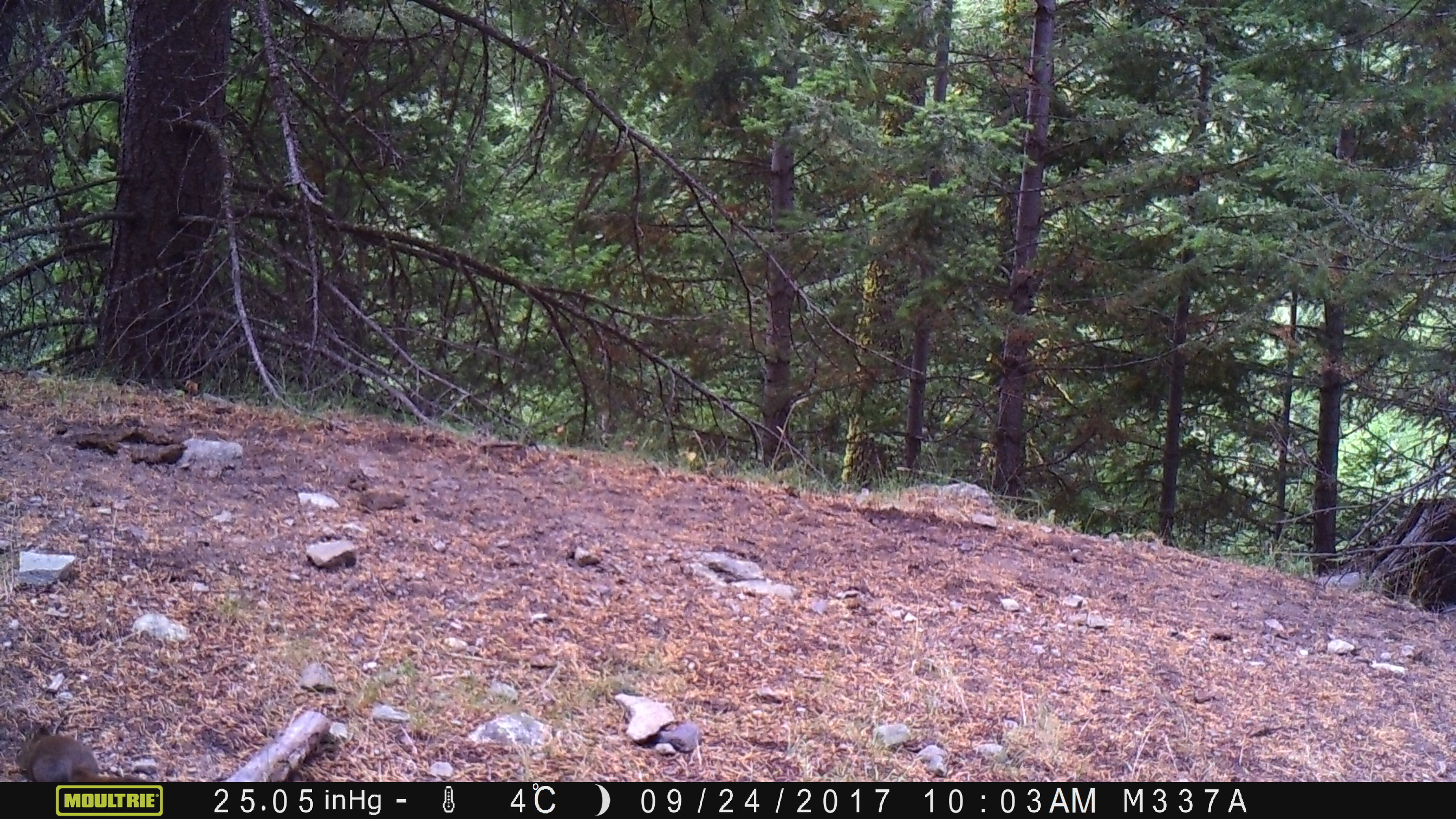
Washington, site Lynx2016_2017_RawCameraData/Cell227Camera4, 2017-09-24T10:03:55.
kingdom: Animalia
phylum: Chordata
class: Mammalia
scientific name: Mammalia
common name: small mammal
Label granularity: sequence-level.